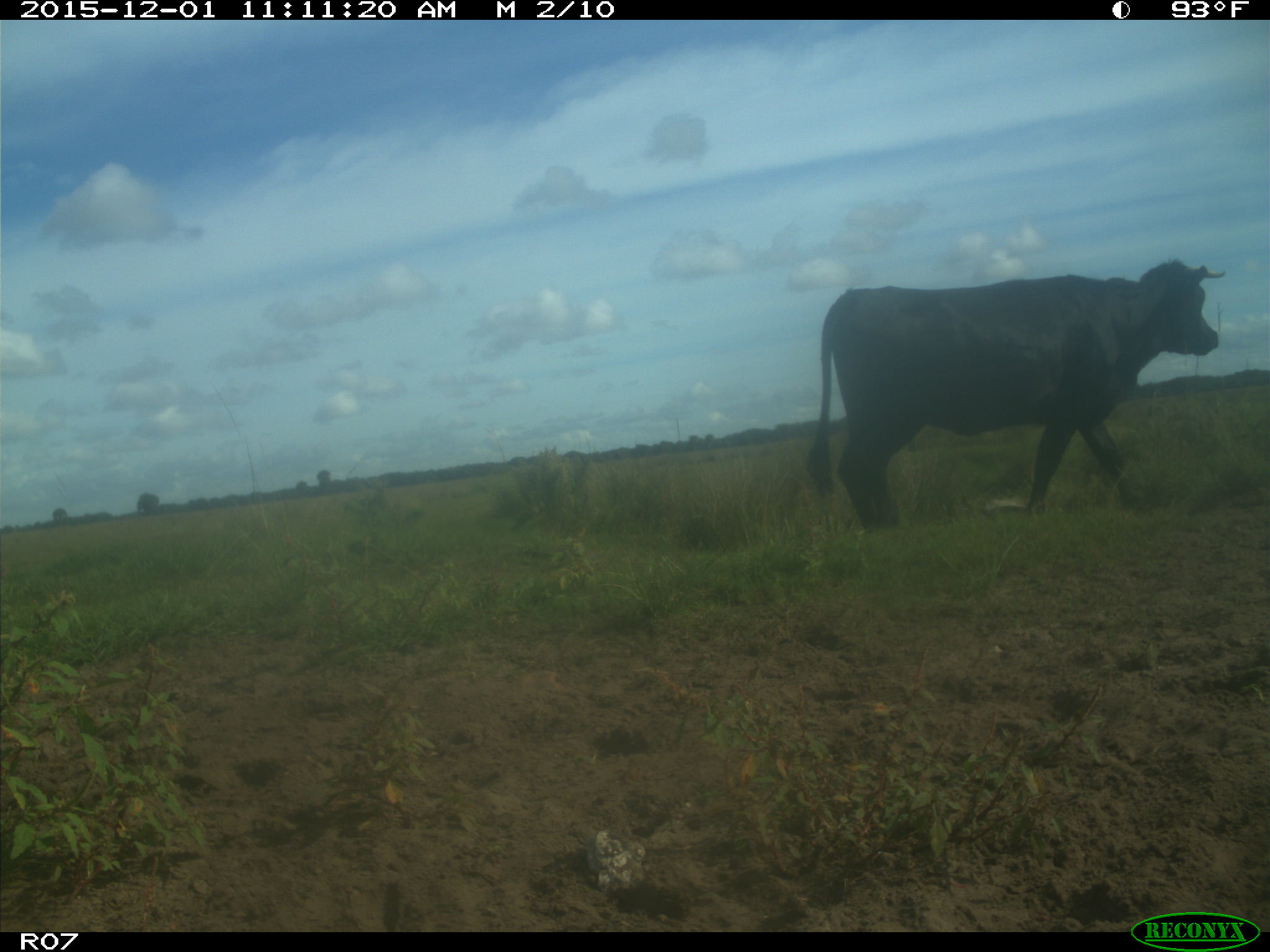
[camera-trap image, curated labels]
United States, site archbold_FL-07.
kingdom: Animalia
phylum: Chordata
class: Mammalia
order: Artiodactyla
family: Bovidae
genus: Bos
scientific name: Bos taurus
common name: domestic cow